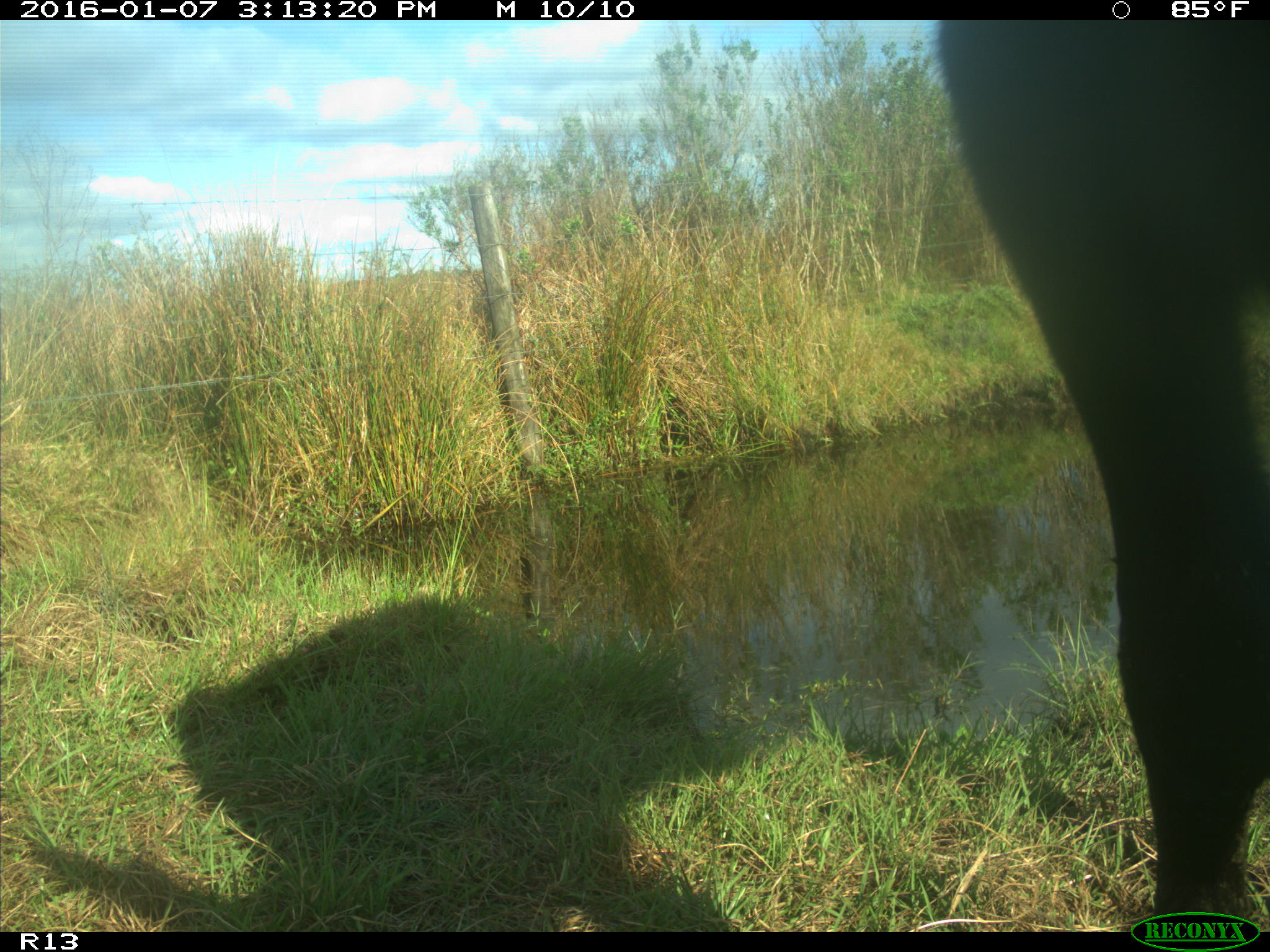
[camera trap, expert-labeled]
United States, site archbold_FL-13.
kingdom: Animalia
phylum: Chordata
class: Mammalia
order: Artiodactyla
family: Bovidae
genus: Bos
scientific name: Bos taurus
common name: domestic cow